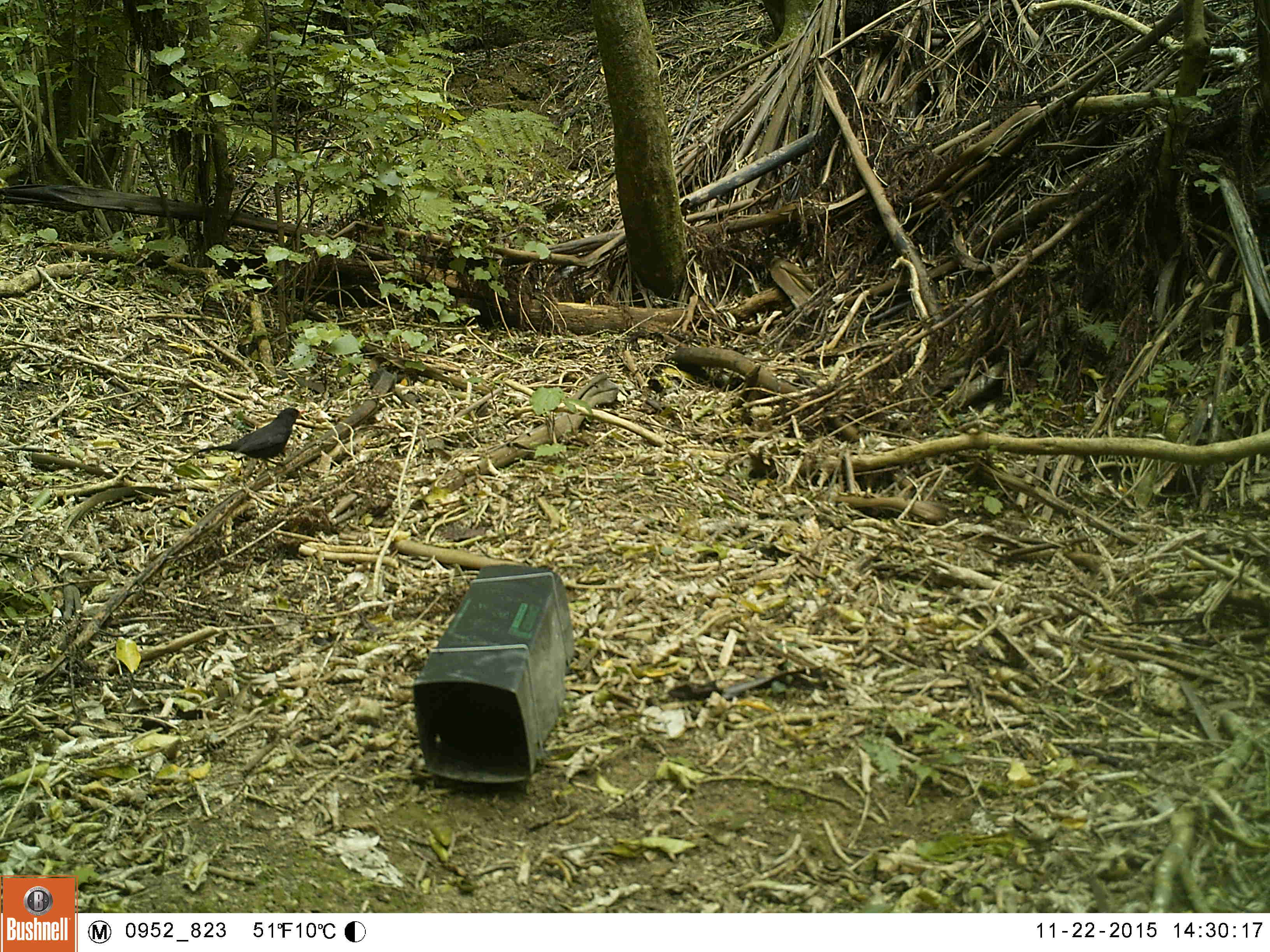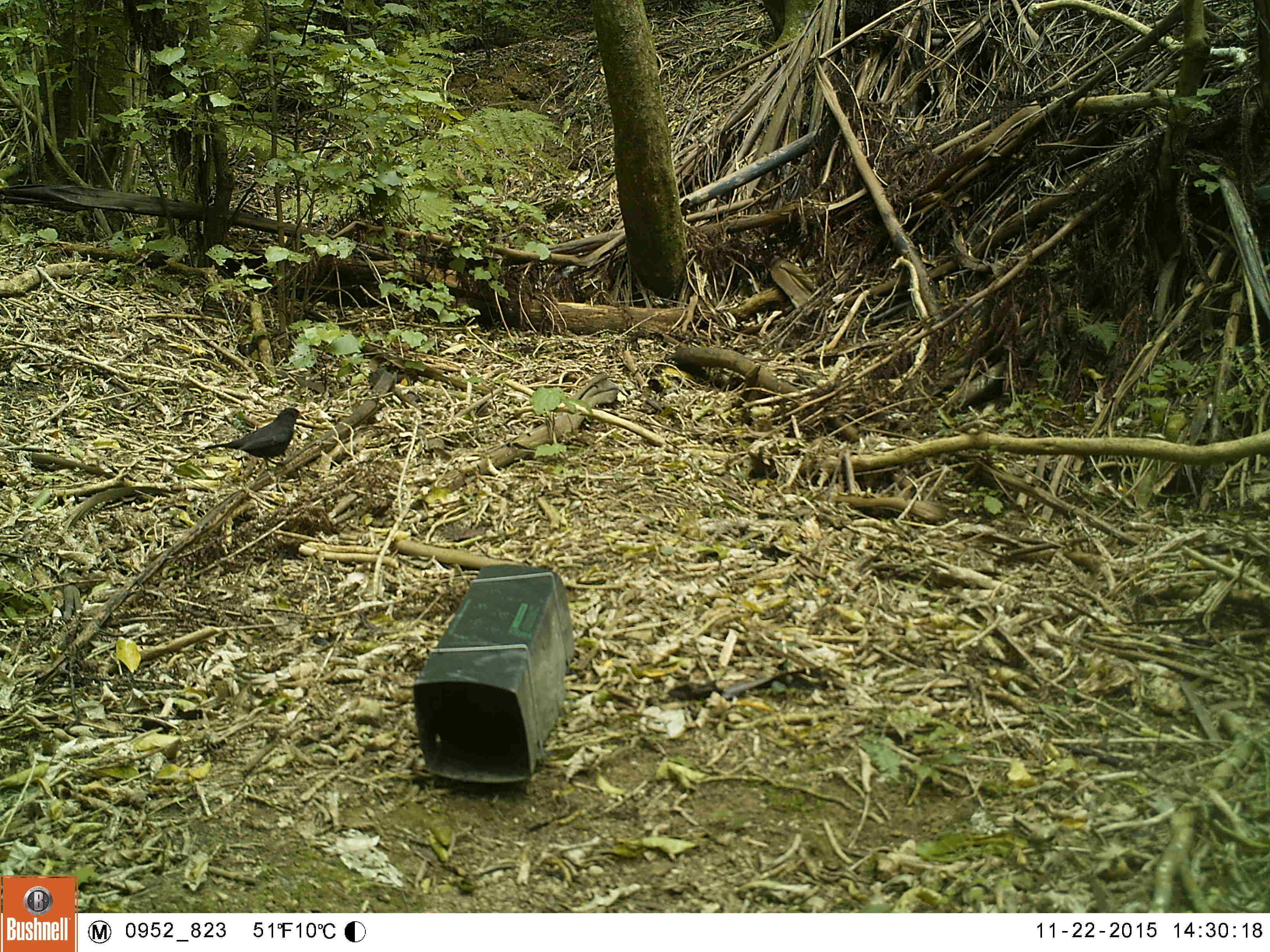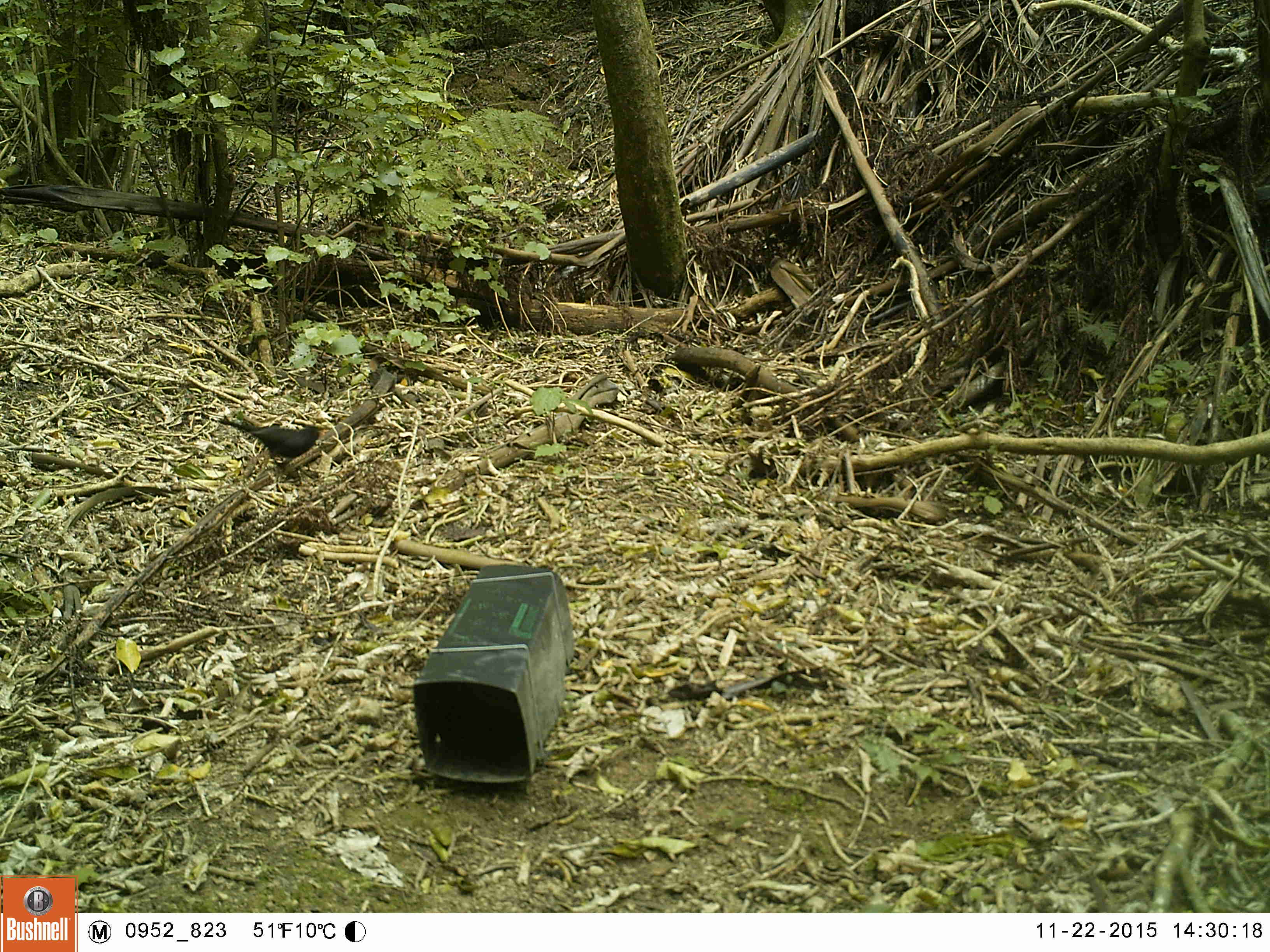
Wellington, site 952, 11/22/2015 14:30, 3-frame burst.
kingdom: Animalia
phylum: Chordata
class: Aves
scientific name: Aves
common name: bird